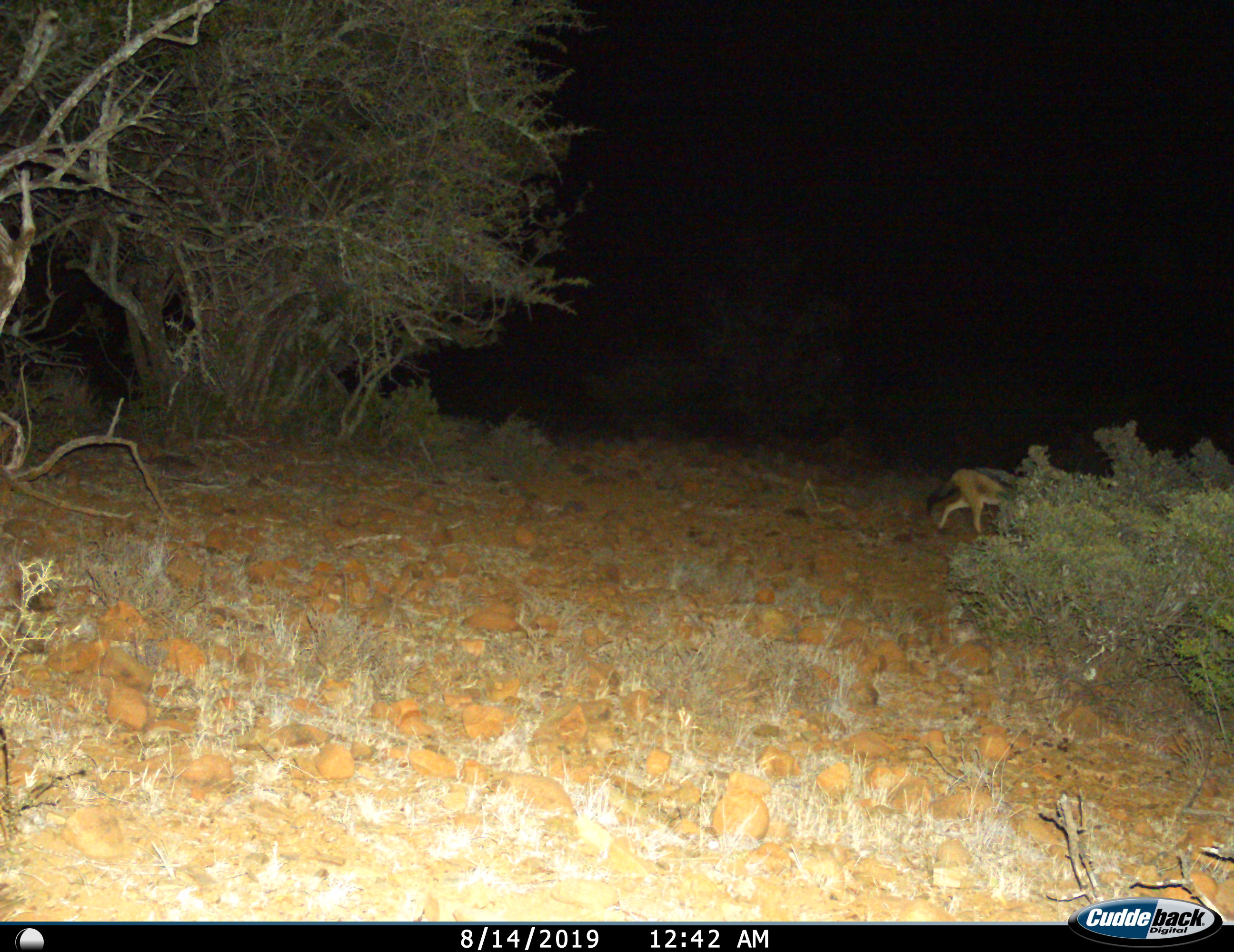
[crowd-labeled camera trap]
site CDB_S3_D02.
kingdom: Animalia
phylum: Chordata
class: Mammalia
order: Carnivora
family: Canidae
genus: Lupulella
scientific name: Lupulella mesomelas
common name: black-backed jackal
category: jackalblackbacked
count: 1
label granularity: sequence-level